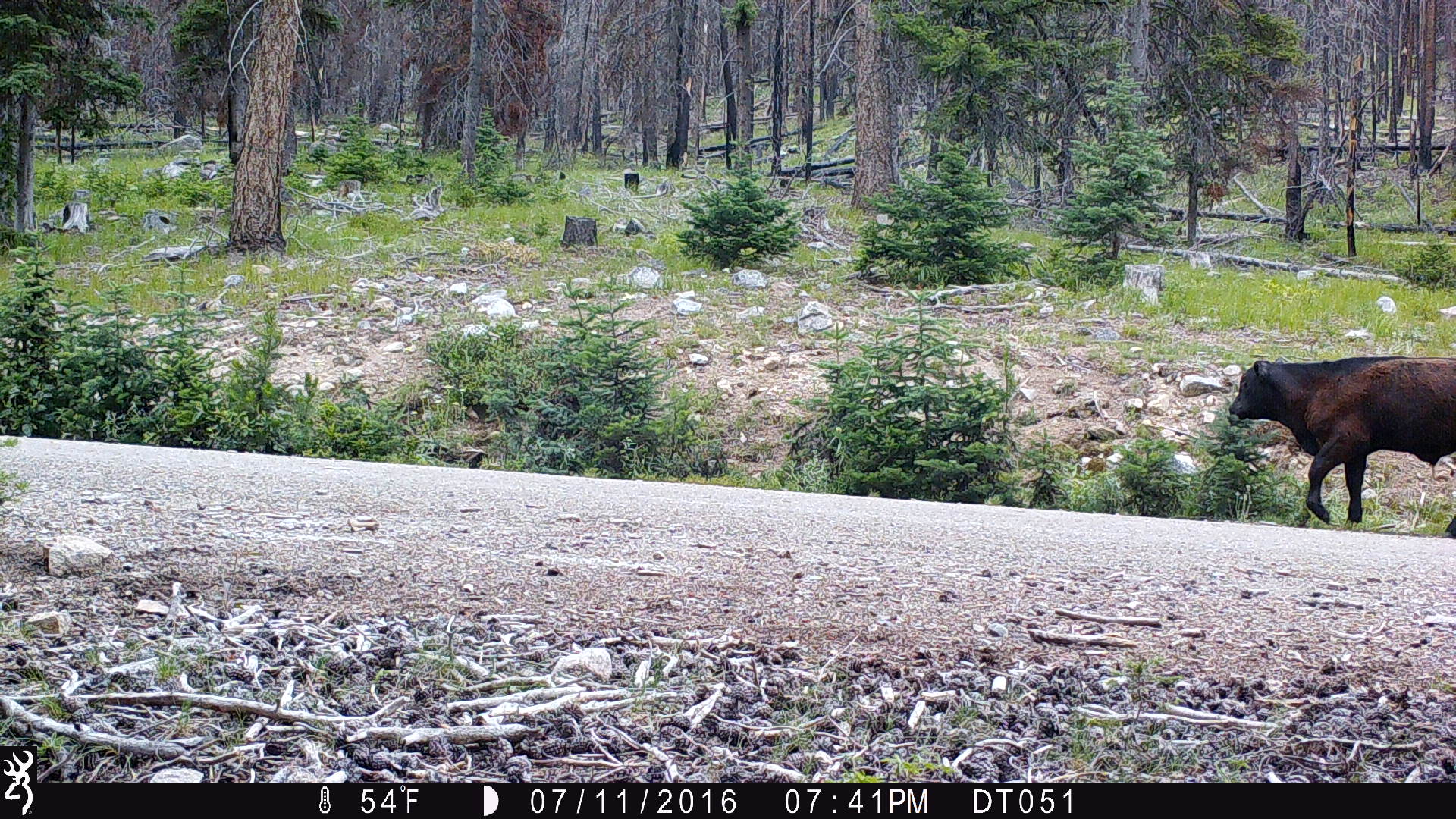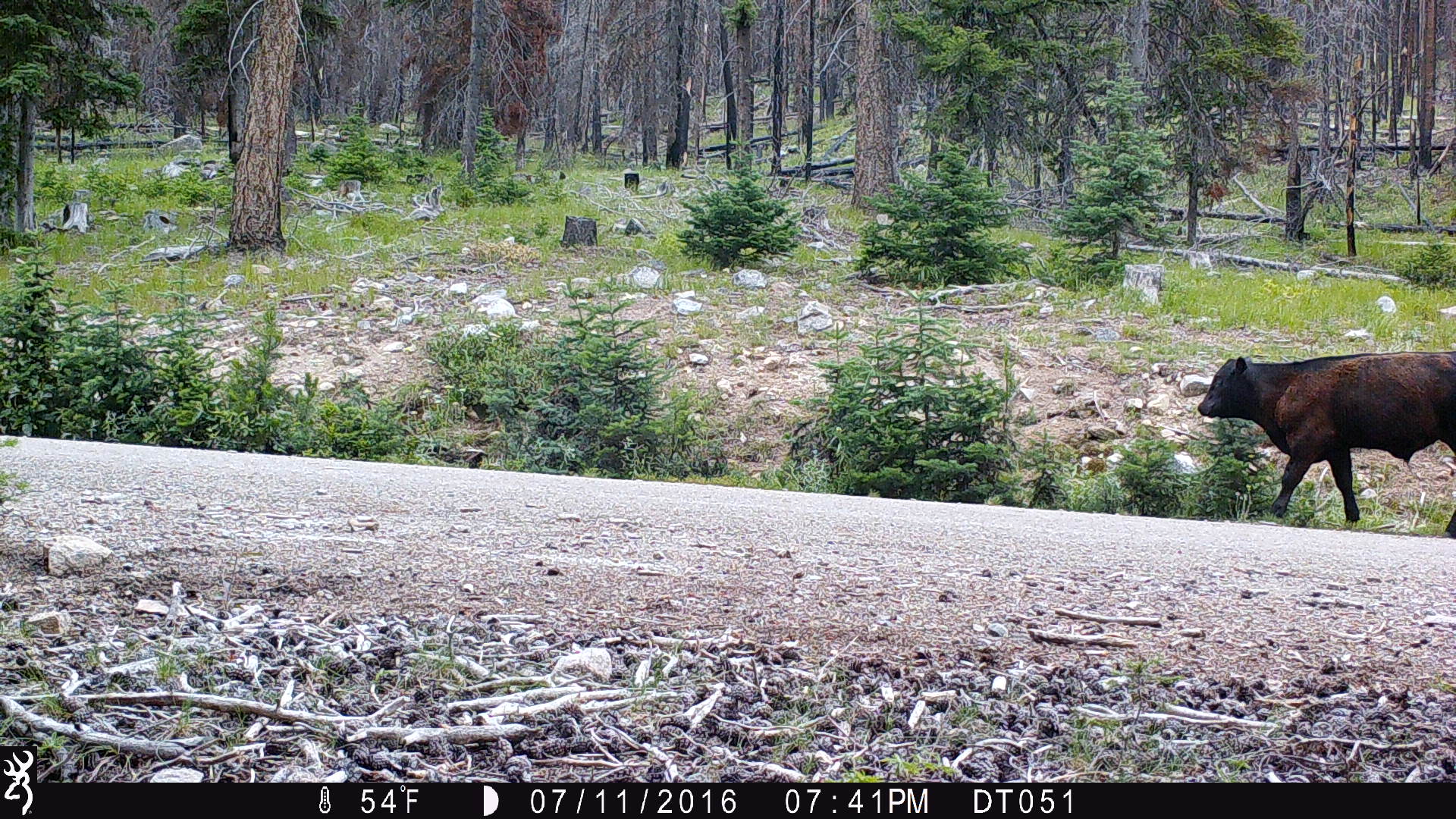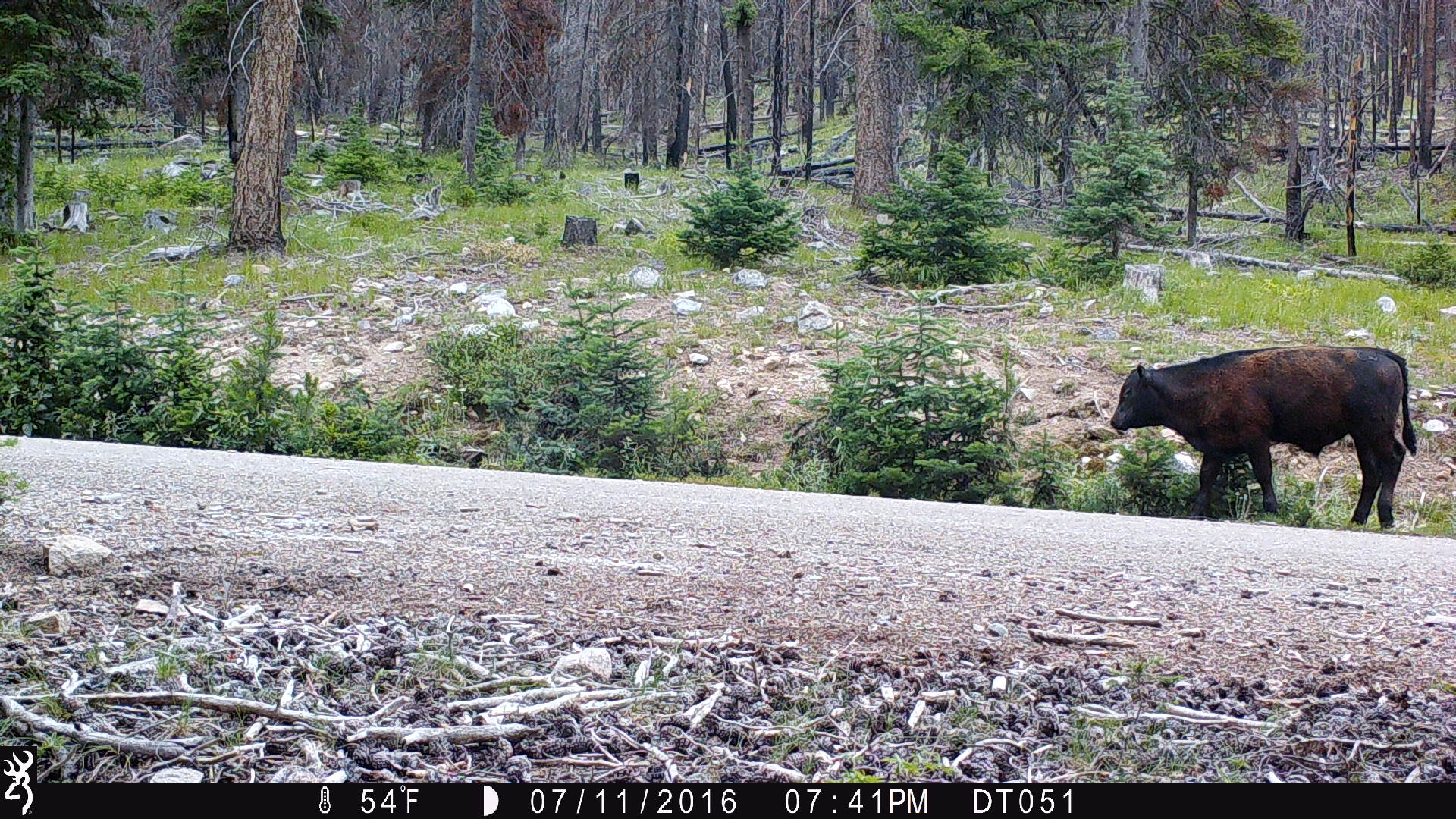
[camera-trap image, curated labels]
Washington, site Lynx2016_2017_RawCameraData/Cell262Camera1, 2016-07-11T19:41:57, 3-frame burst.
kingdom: Animalia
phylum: Chordata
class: Mammalia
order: Artiodactyla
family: Bovidae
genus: Bos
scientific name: Bos taurus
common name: domestic cattle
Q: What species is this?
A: Domestic cattle (Bos taurus).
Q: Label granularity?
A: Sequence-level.